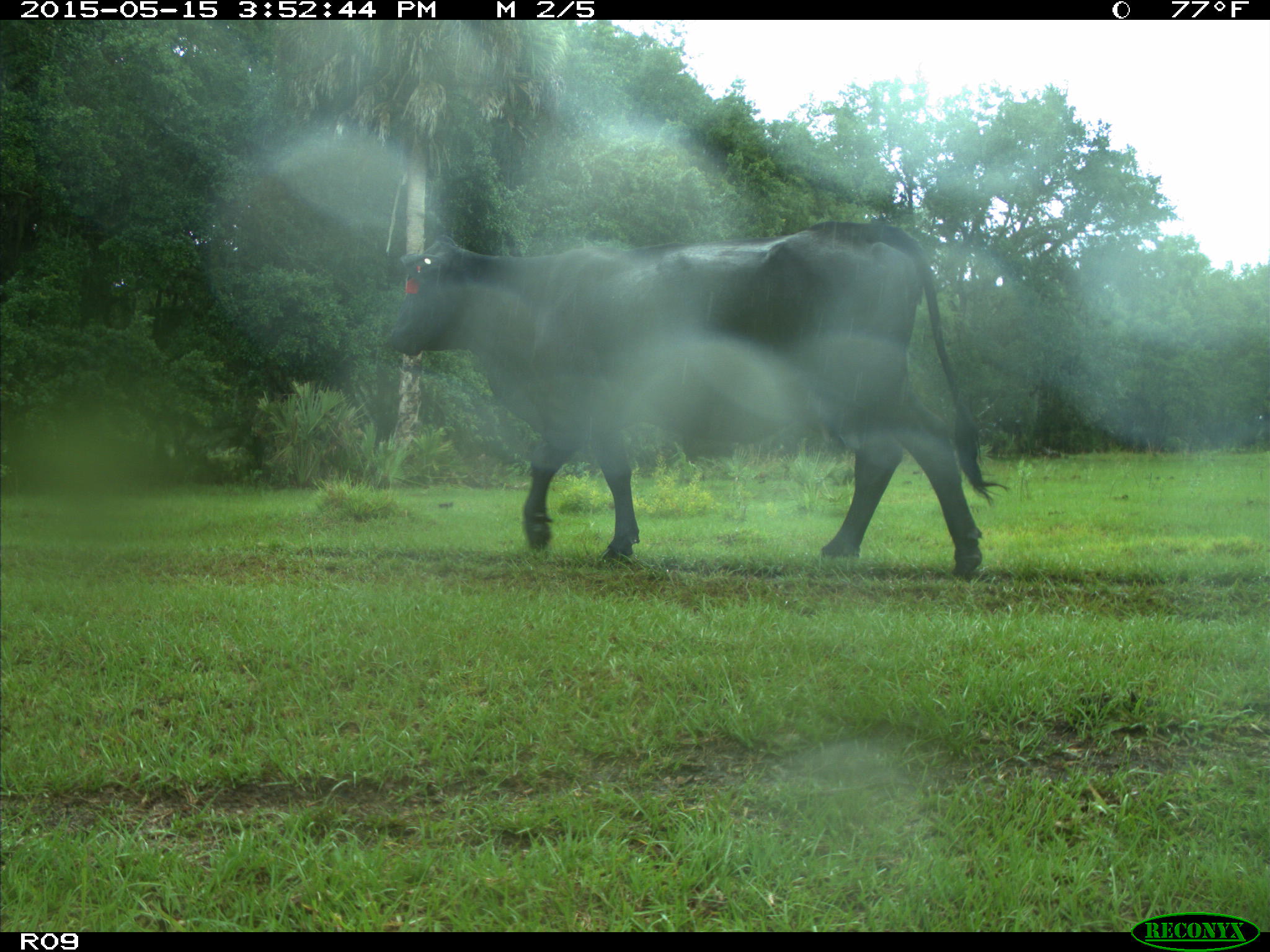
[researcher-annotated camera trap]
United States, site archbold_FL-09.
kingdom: Animalia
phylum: Chordata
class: Mammalia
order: Artiodactyla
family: Bovidae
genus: Bos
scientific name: Bos taurus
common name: domestic cow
Bos taurus (domestic cow).